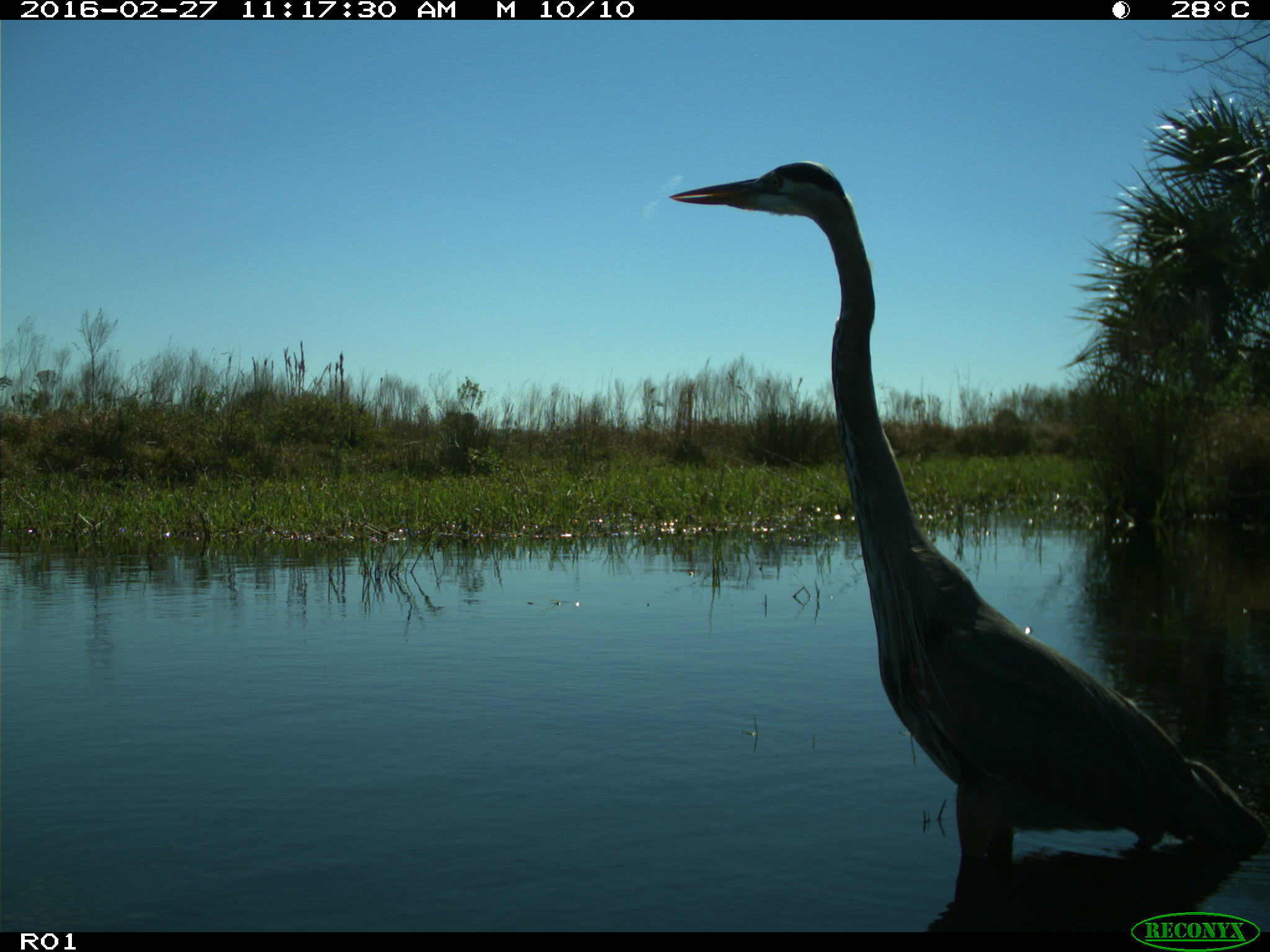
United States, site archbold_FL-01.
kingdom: Animalia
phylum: Chordata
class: Aves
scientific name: Aves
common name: birds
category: unidentified bird